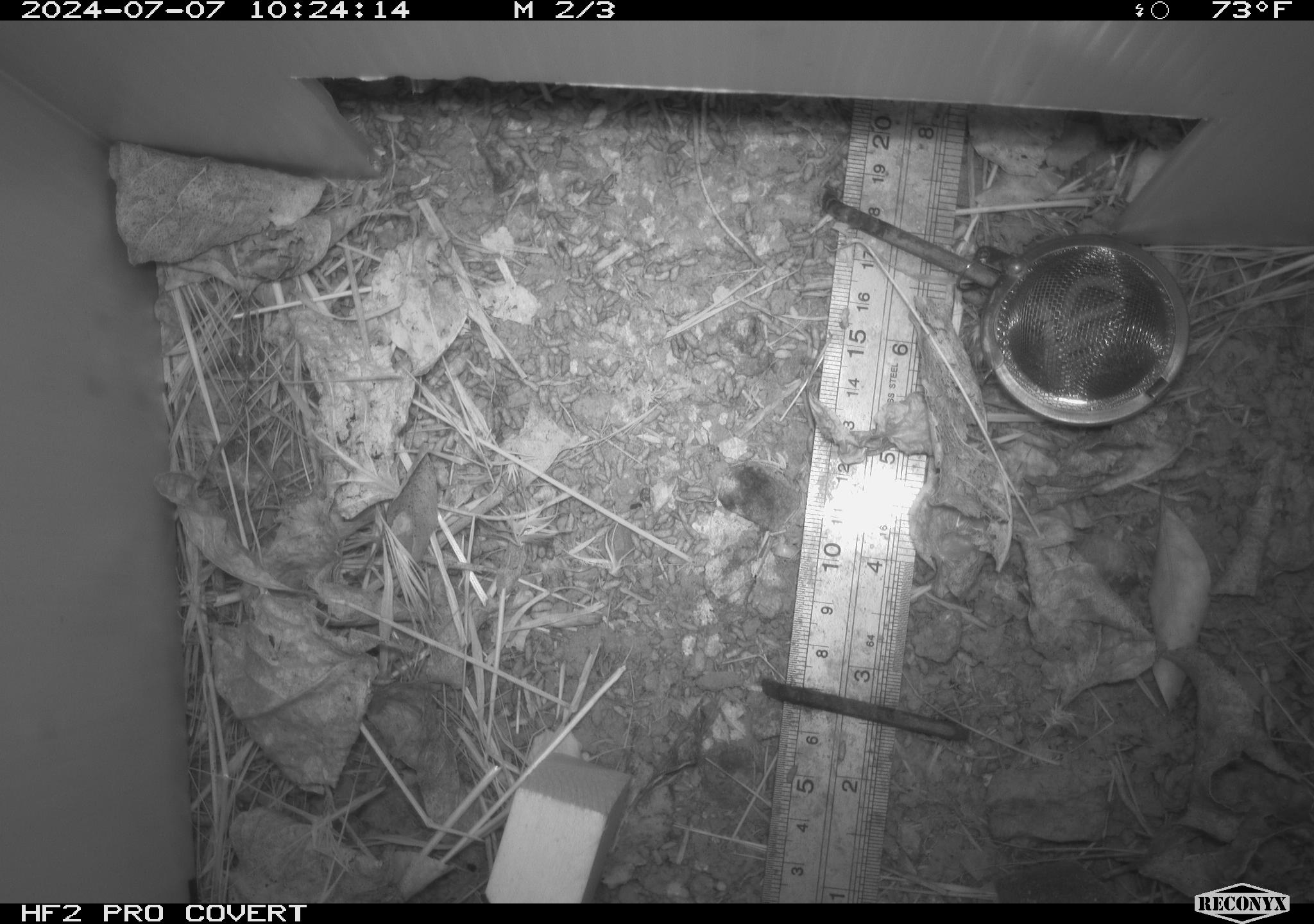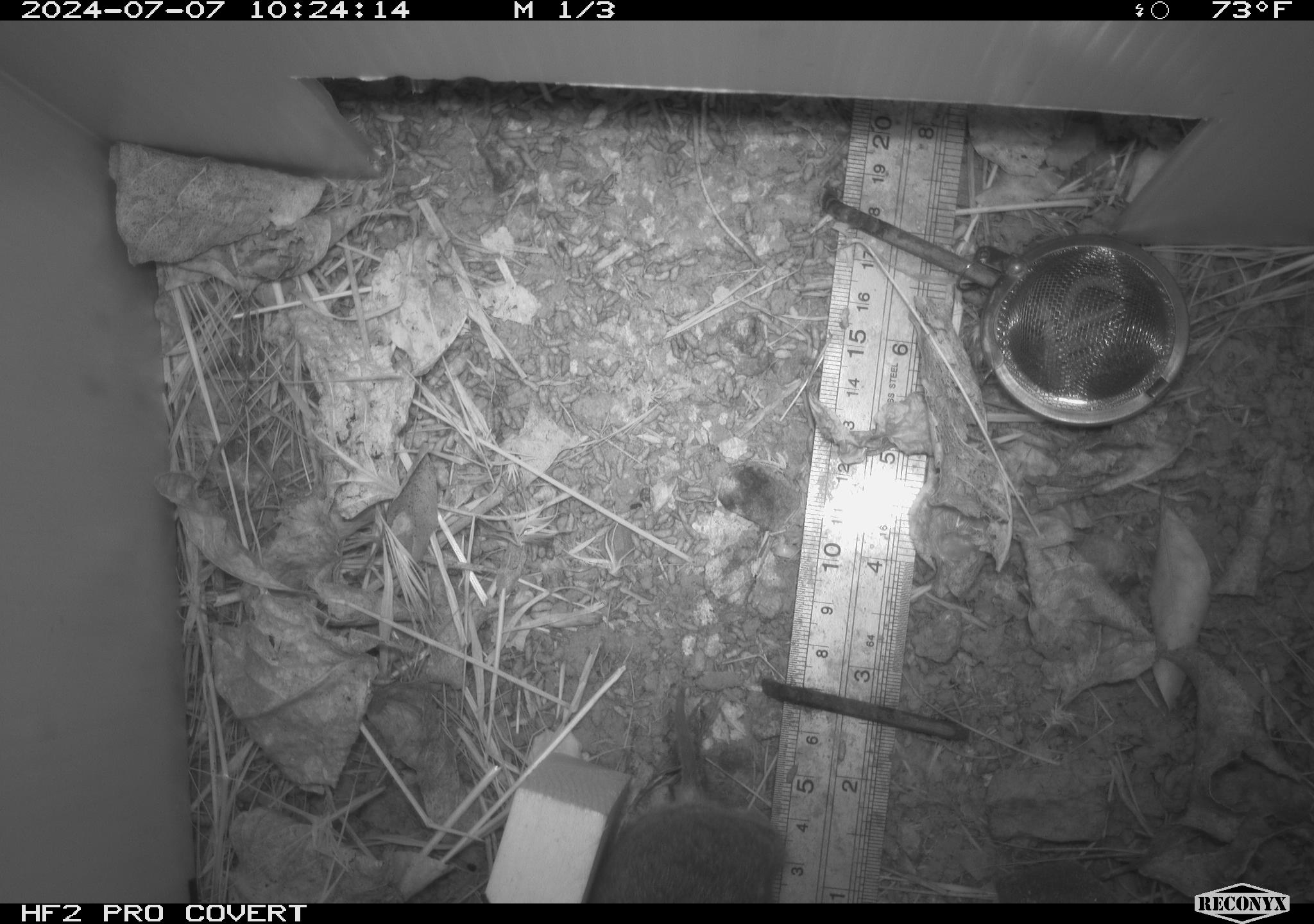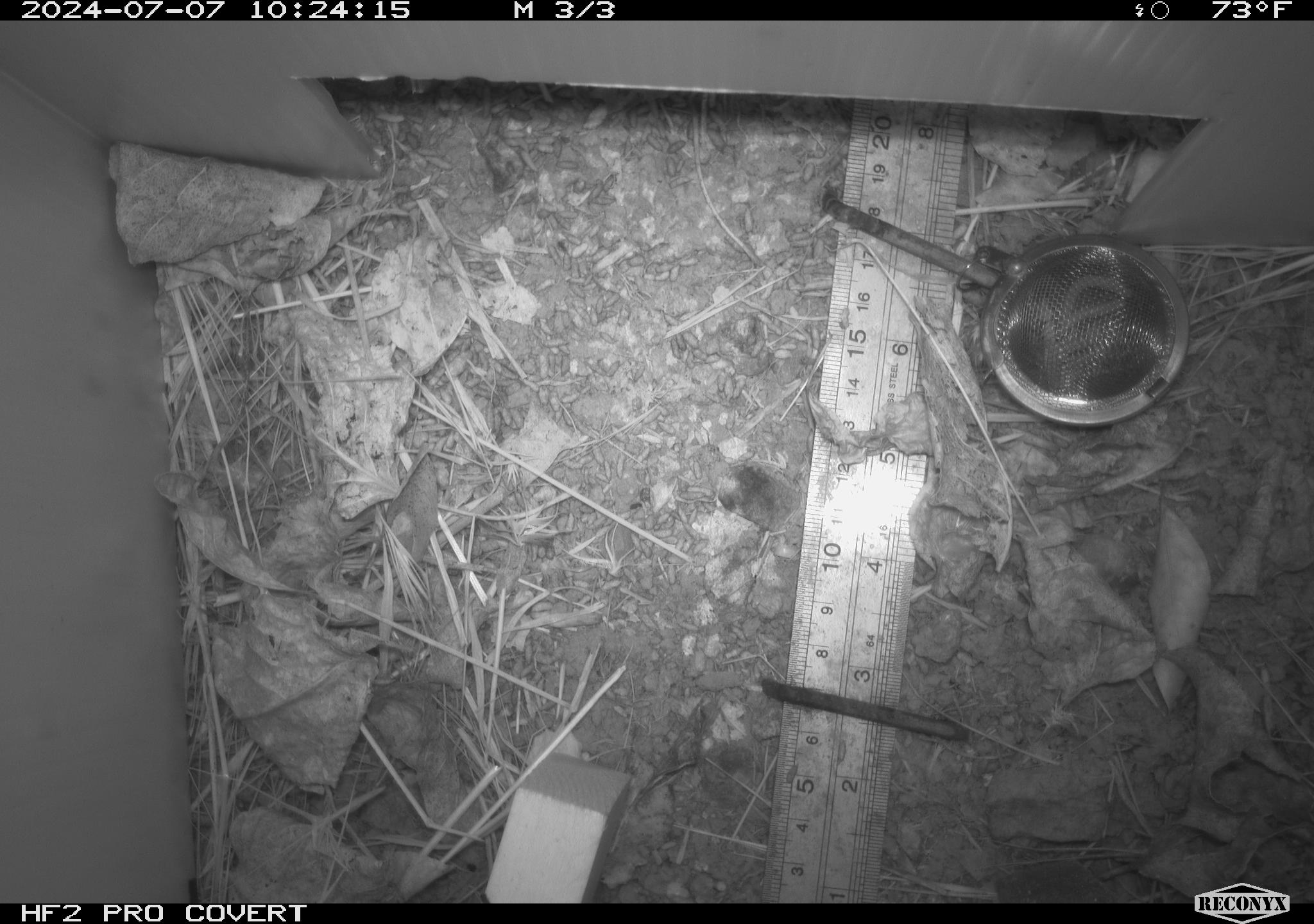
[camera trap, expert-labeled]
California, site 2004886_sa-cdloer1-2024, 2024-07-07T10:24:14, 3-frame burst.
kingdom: Animalia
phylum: Chordata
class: Mammalia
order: Rodentia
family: Cricetidae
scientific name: Arvicolinae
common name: voles, lemmings, and muskrats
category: arvicolinae subfamily